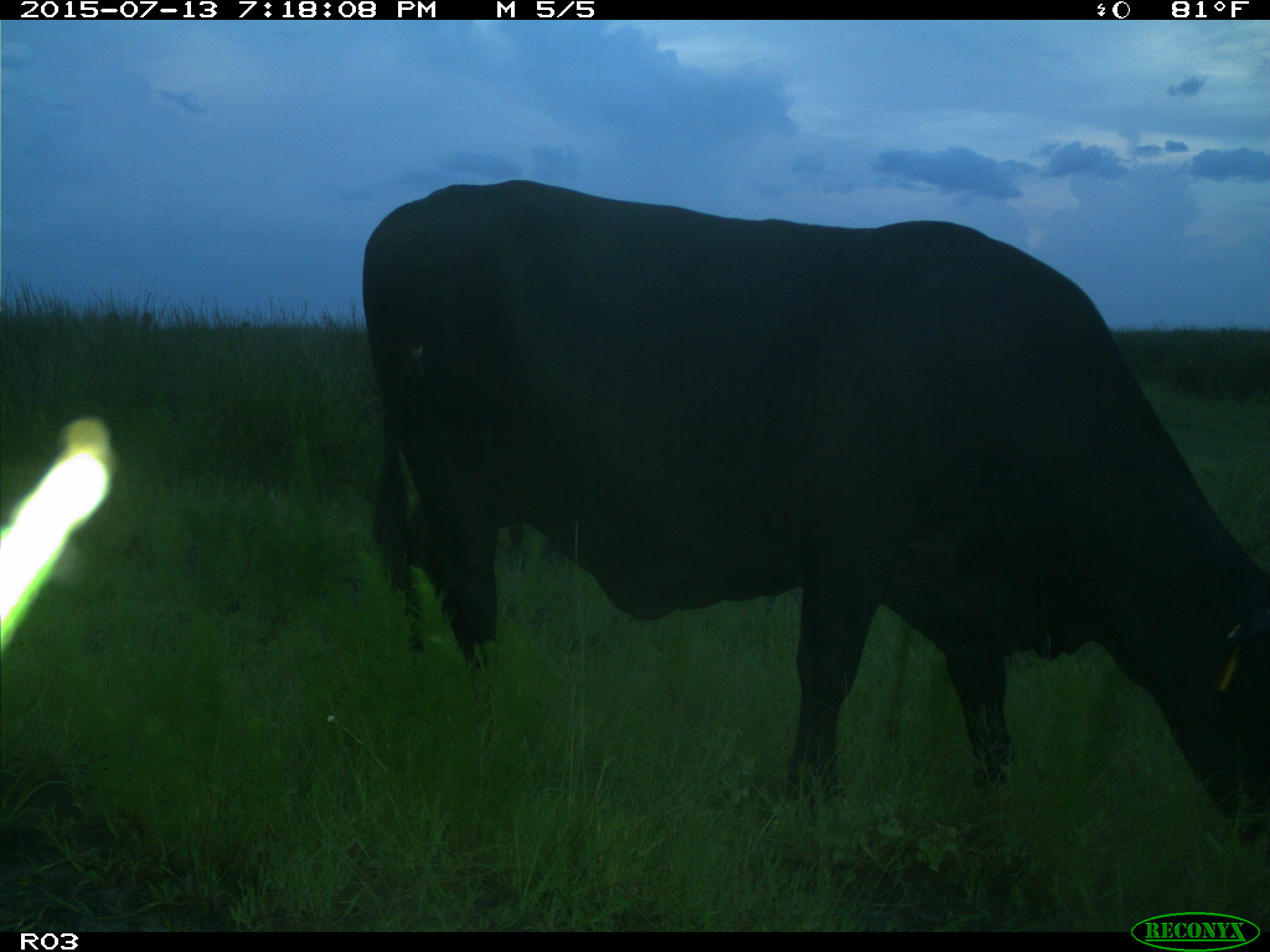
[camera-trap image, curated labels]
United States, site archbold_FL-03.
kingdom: Animalia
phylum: Chordata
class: Mammalia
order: Artiodactyla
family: Bovidae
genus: Bos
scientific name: Bos taurus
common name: domestic cow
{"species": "Bos taurus (domestic cow)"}